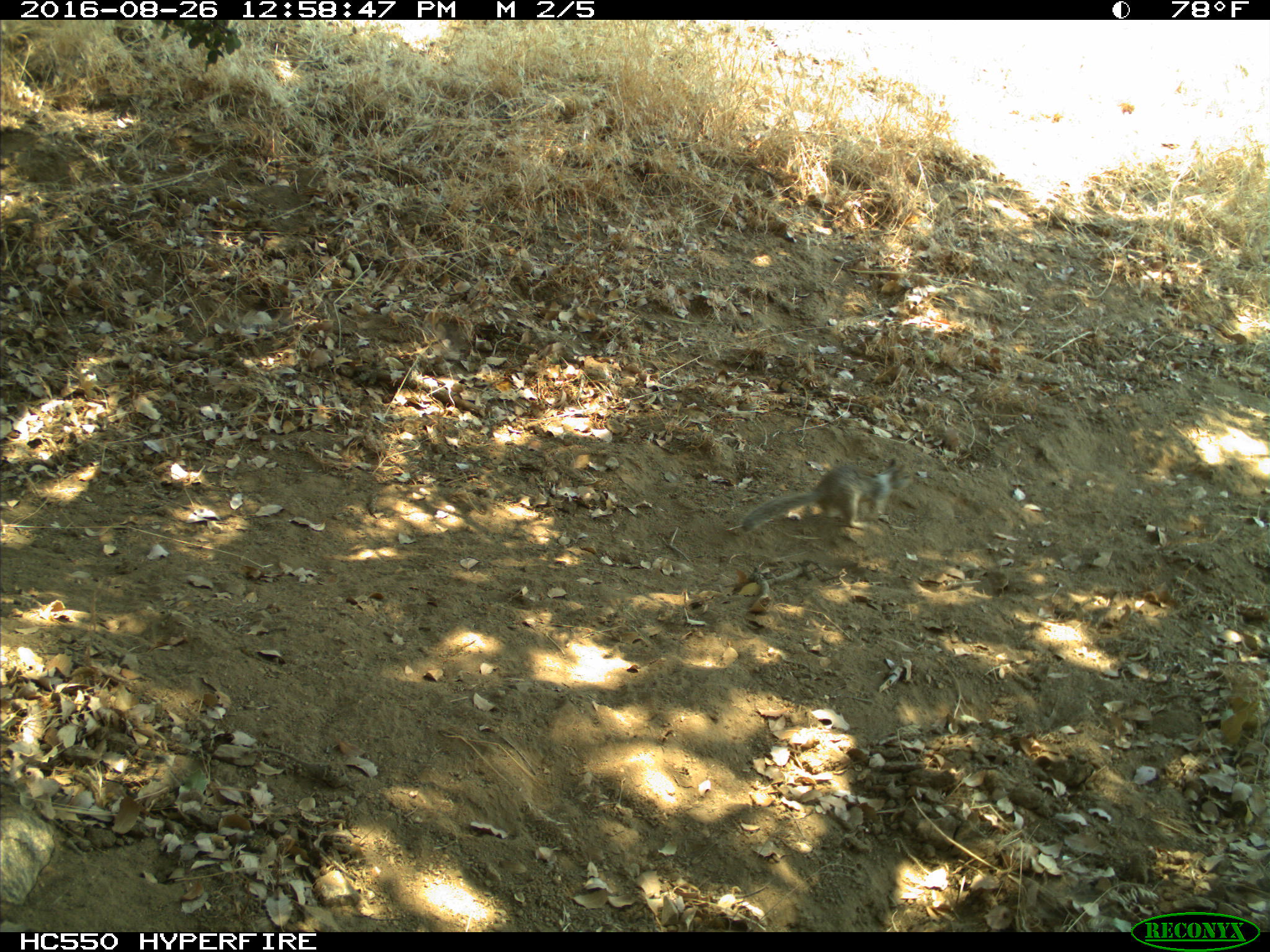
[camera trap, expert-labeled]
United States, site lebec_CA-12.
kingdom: Animalia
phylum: Chordata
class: Mammalia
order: Rodentia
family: Sciuridae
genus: Otospermophilus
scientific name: Otospermophilus beecheyi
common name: california ground squirrel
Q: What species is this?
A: Otospermophilus beecheyi (california ground squirrel).